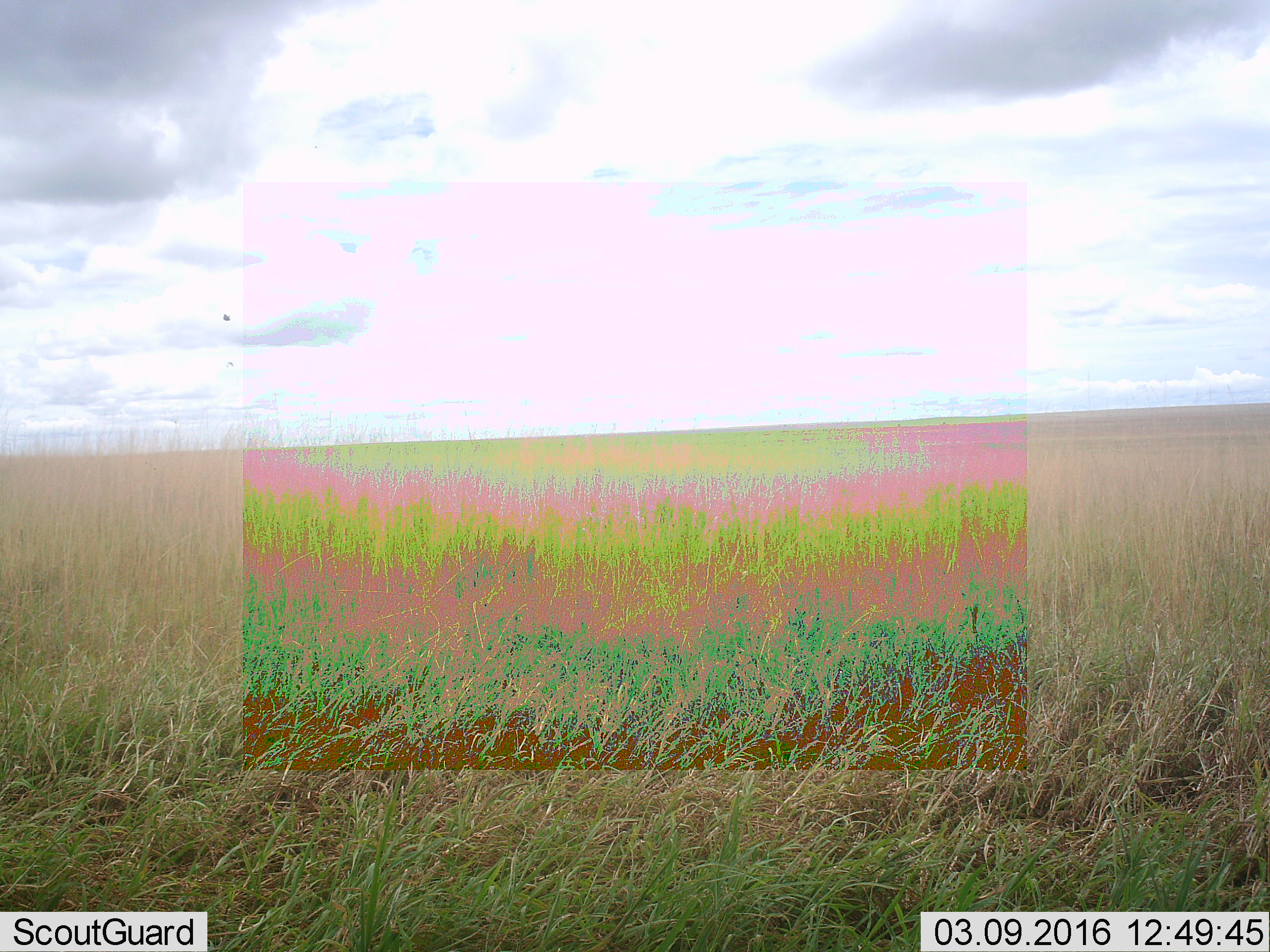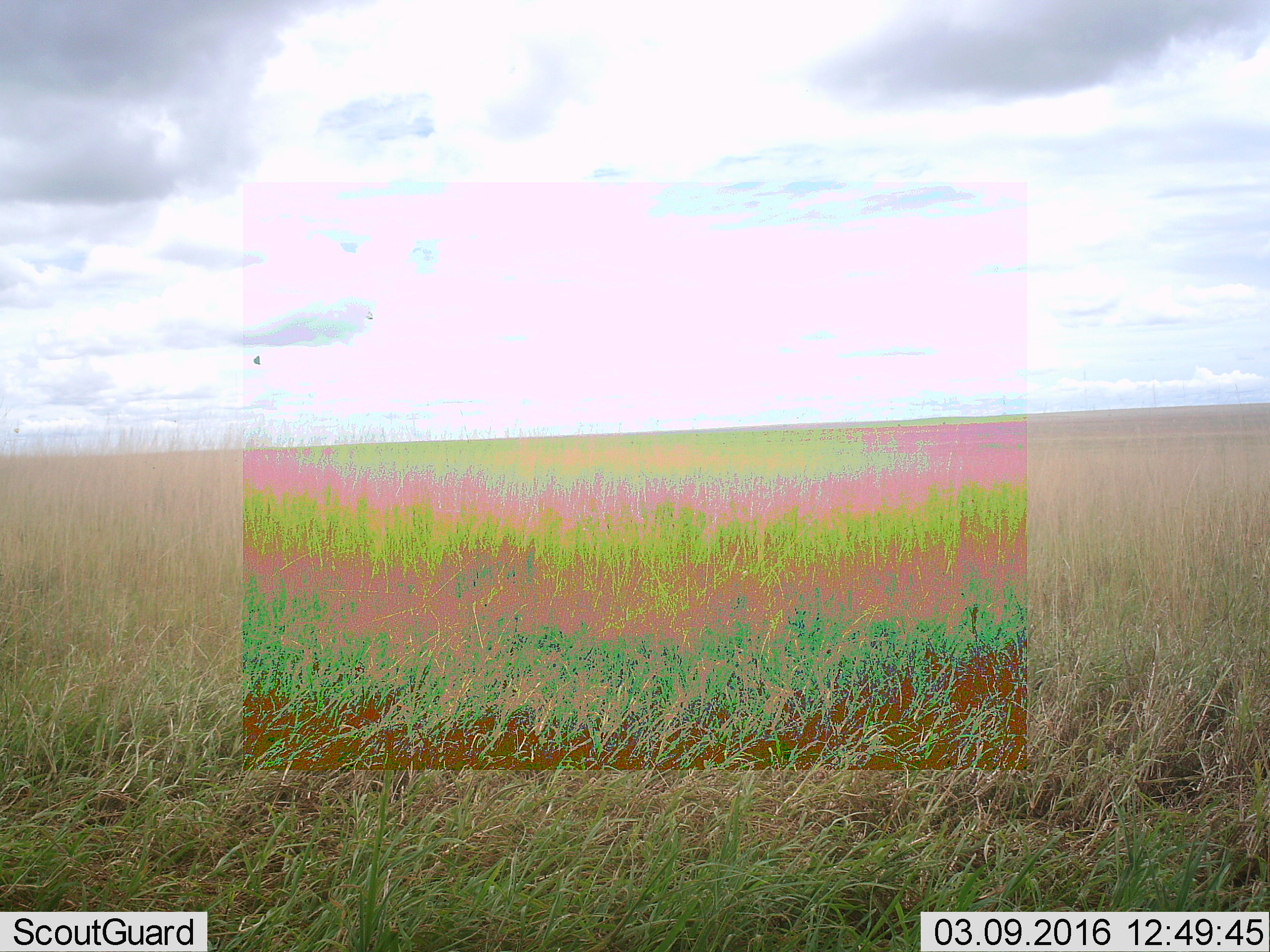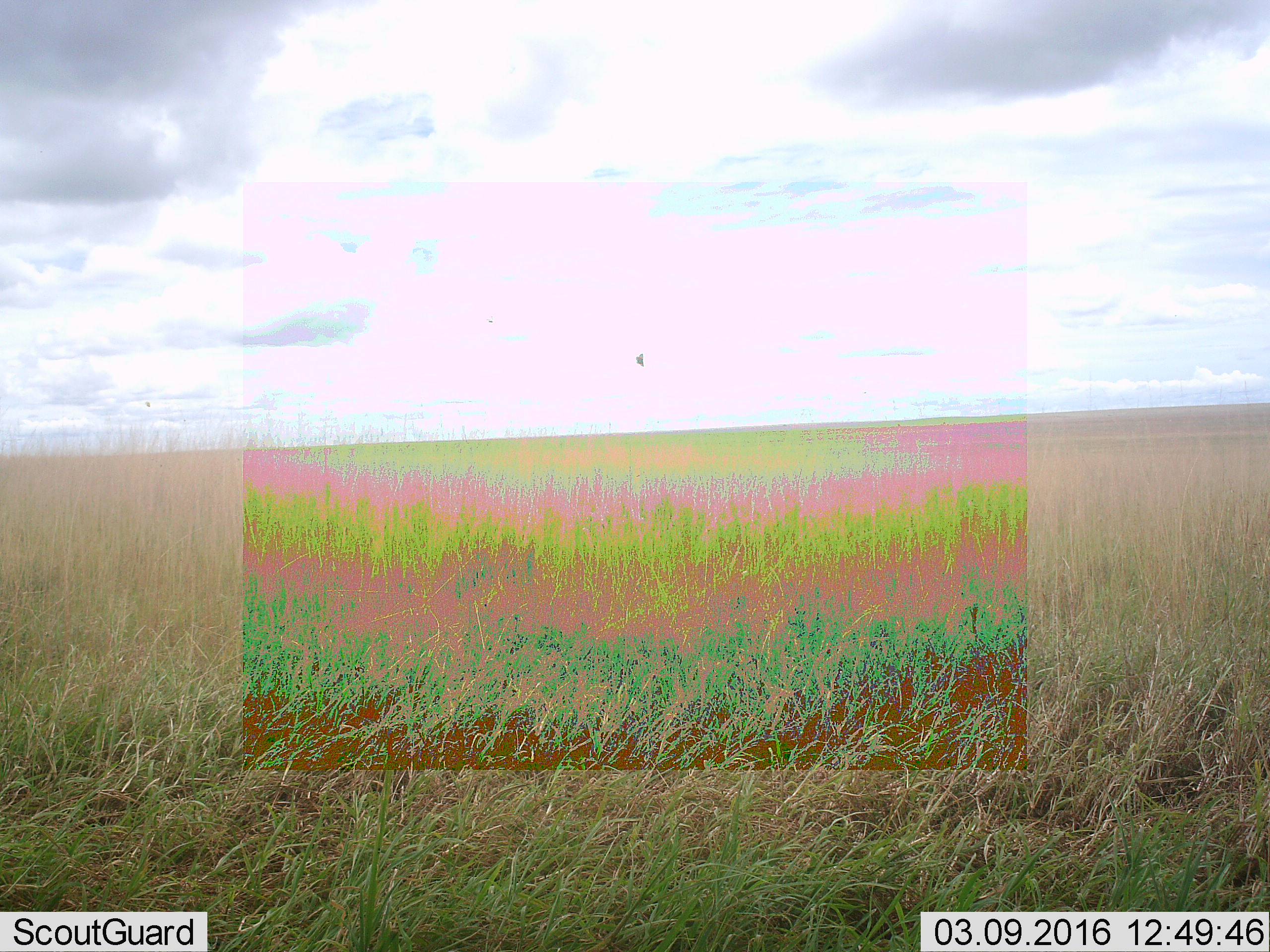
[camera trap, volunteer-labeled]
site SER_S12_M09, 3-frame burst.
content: unidentified animal